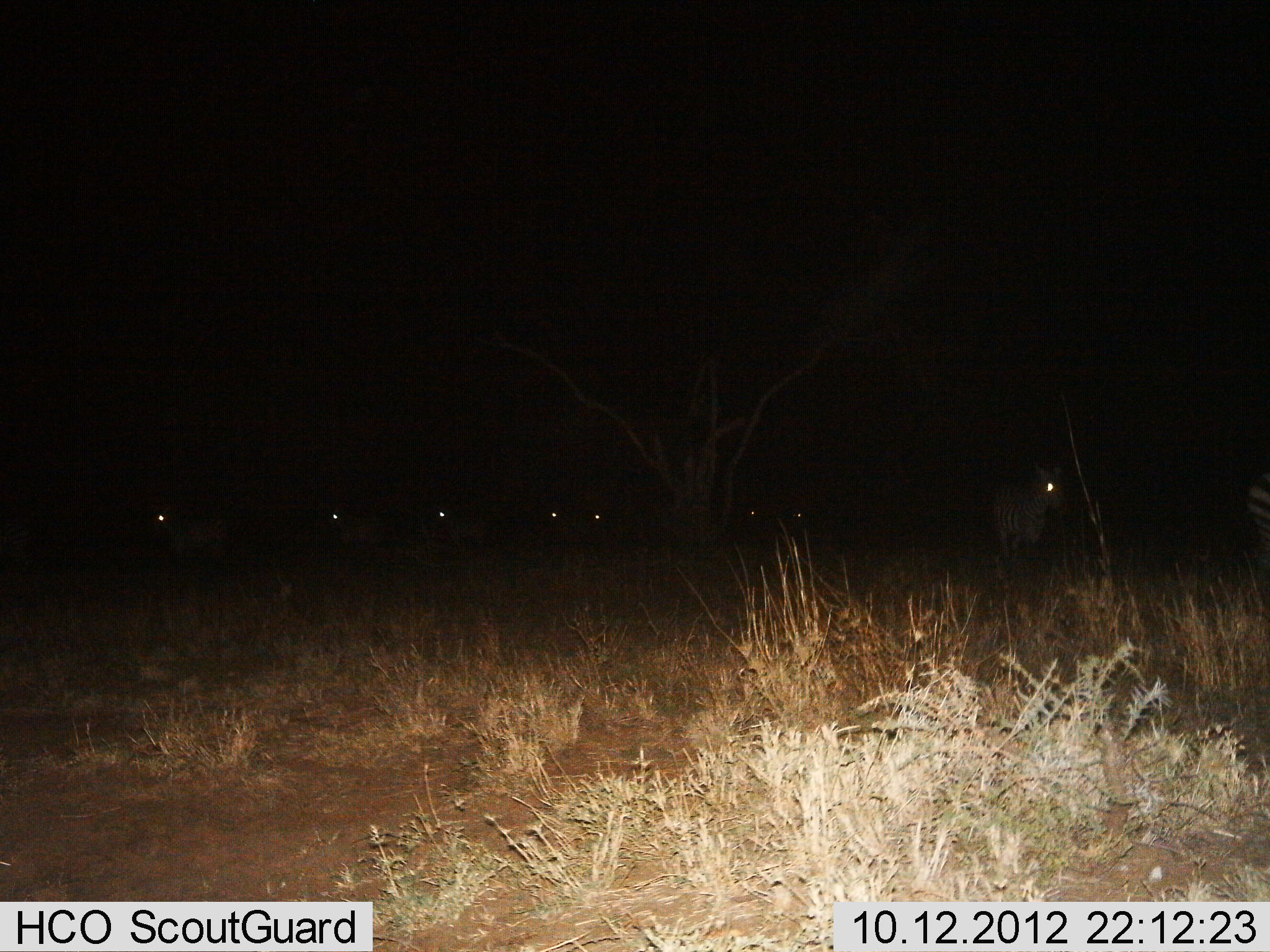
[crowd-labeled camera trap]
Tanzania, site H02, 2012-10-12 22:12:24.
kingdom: Animalia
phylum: Chordata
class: Mammalia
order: Perissodactyla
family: Equidae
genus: Equus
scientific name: Equus quagga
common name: plains zebra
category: zebra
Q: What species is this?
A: Zebra (plains zebra) (Equus quagga).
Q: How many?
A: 9.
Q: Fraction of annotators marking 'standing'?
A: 70%.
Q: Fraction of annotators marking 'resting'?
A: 0%.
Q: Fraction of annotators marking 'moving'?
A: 50%.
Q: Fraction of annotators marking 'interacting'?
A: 0%.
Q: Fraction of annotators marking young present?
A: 0%.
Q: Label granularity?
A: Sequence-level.